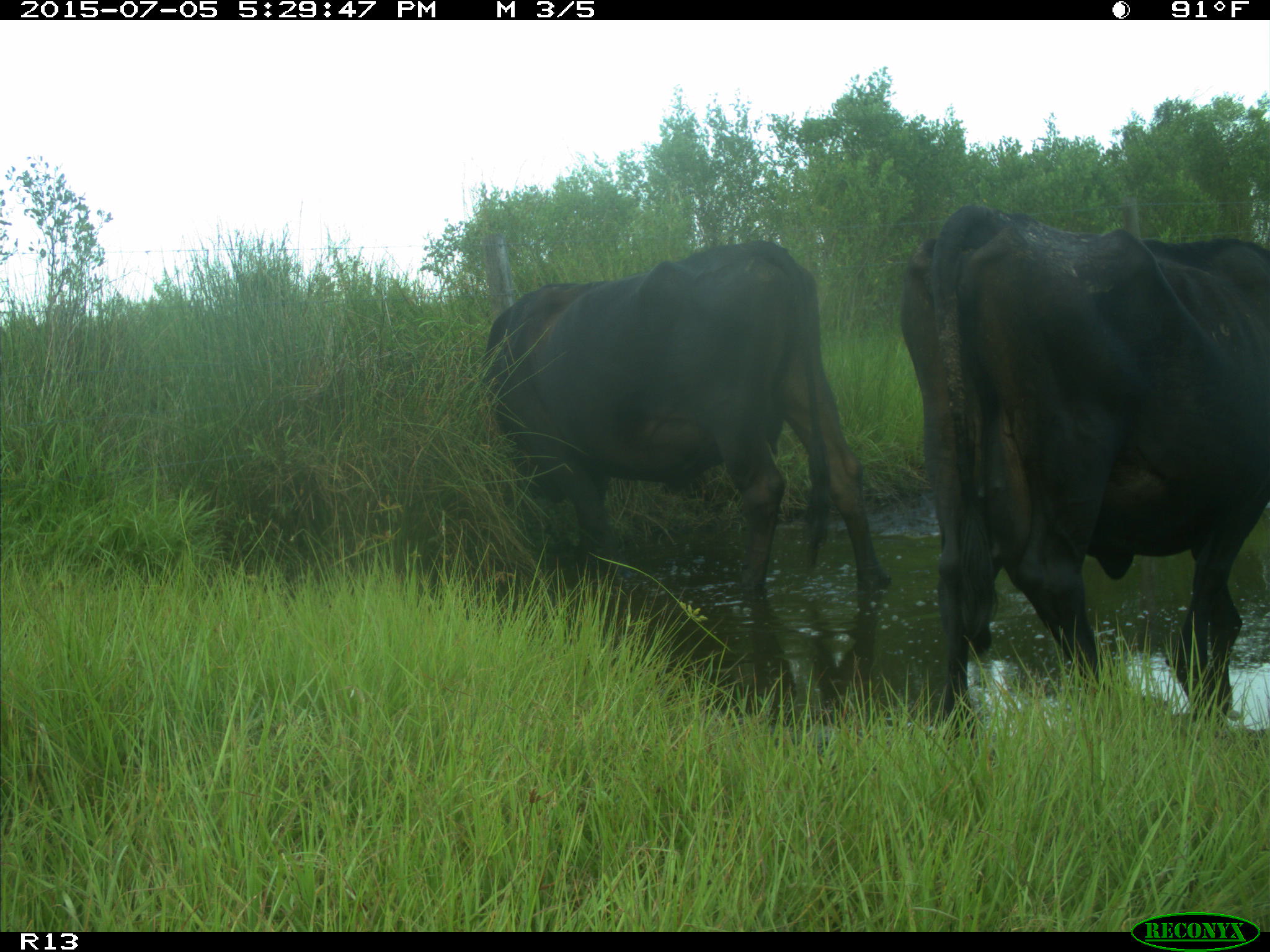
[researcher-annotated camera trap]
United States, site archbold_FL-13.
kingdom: Animalia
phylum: Chordata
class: Mammalia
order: Artiodactyla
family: Bovidae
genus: Bos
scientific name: Bos taurus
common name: domestic cow